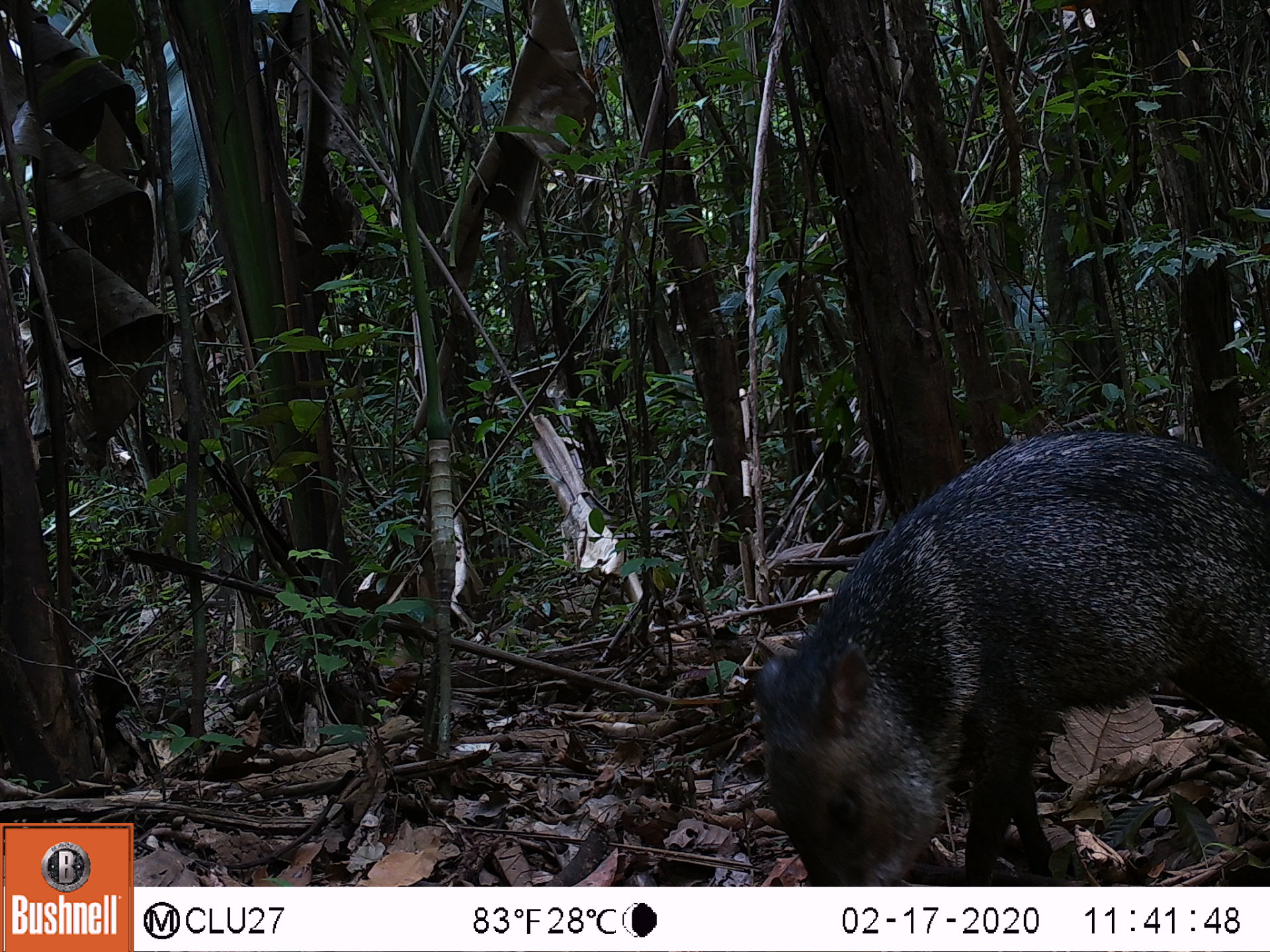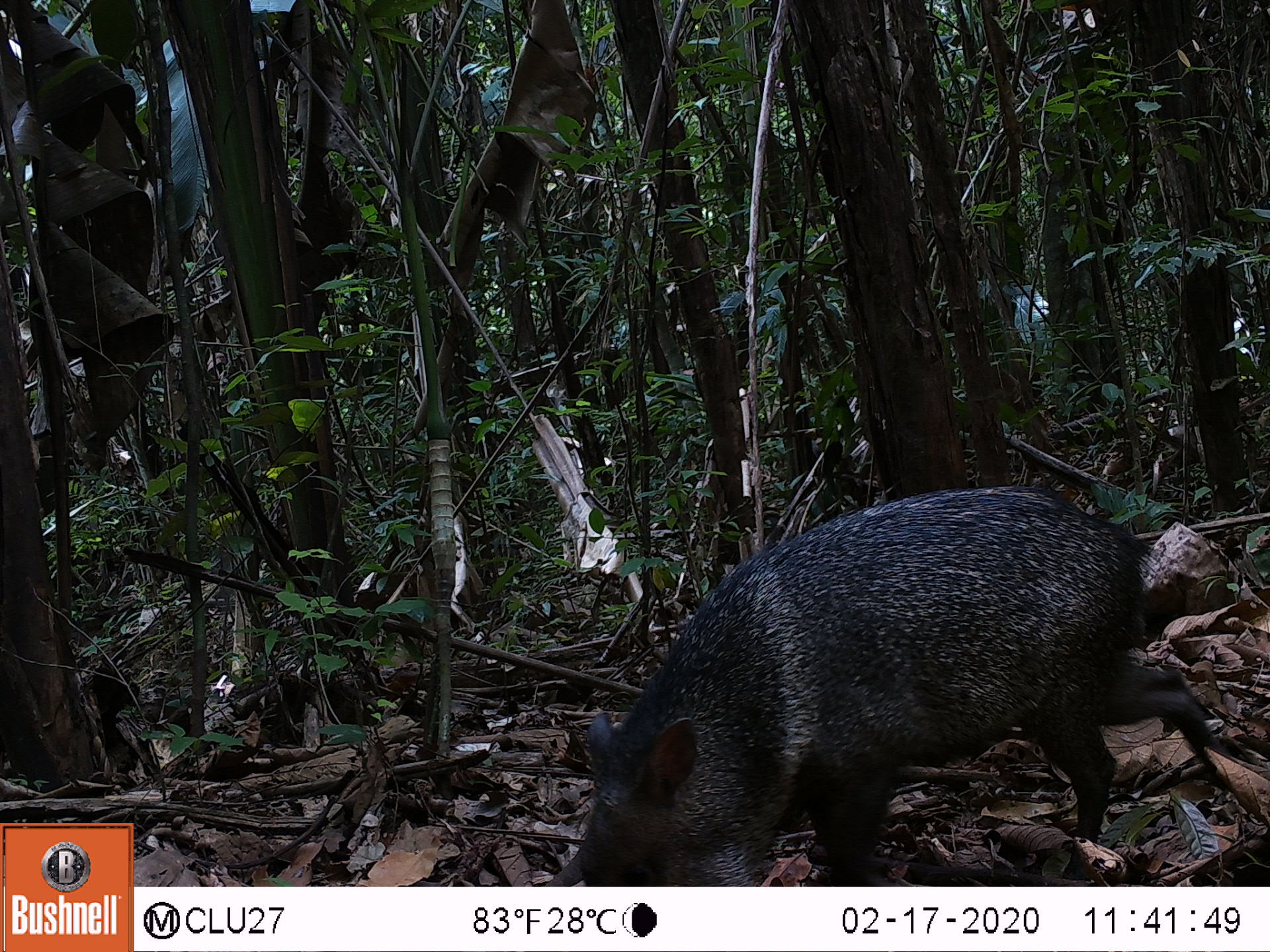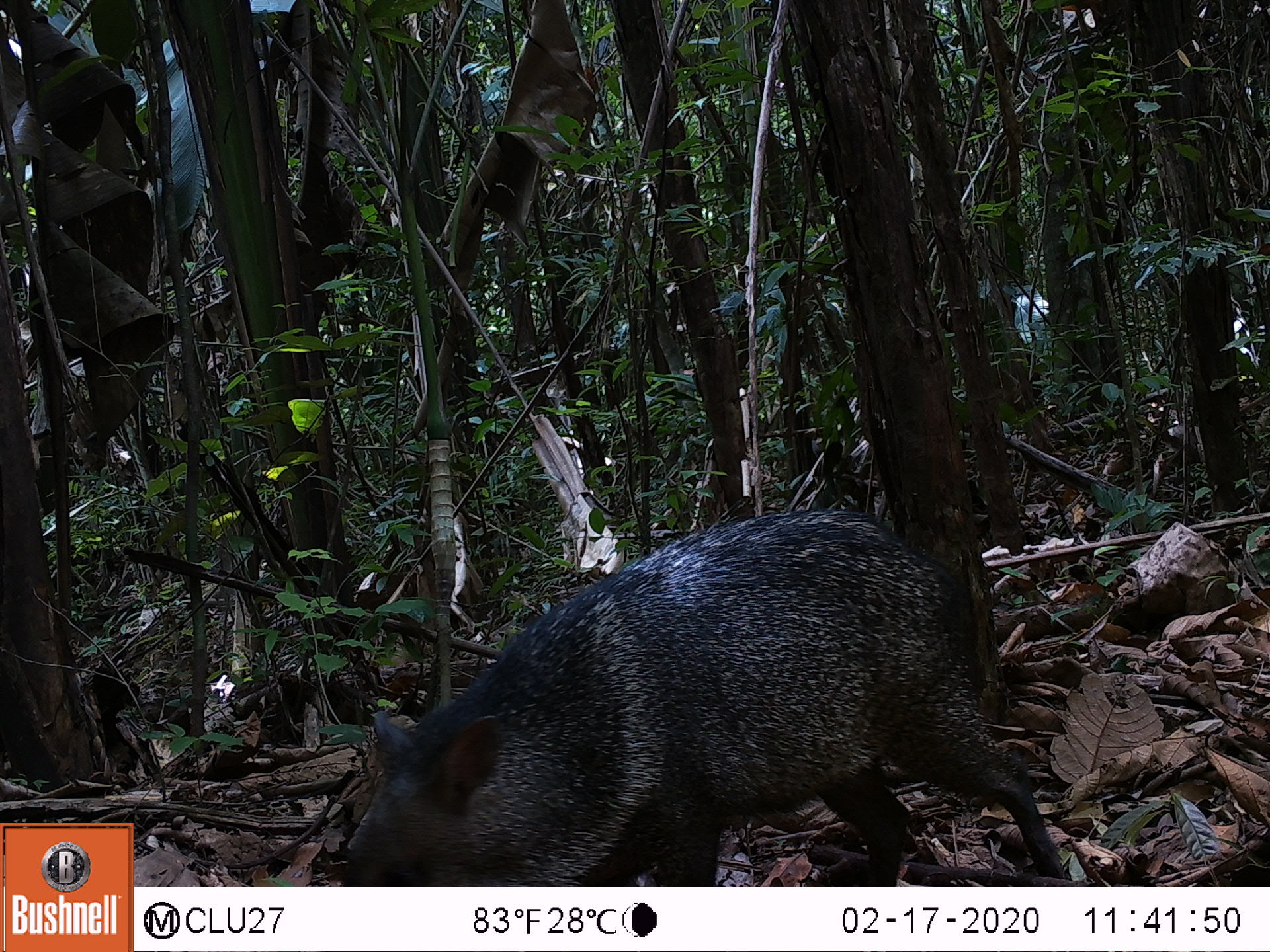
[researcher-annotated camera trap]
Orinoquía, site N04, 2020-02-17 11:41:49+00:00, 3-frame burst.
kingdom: Animalia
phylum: Chordata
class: Mammalia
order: Artiodactyla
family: Tayassuidae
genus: Pecari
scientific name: Pecari tajacu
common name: collared peccary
Collared peccary (Pecari tajacu).